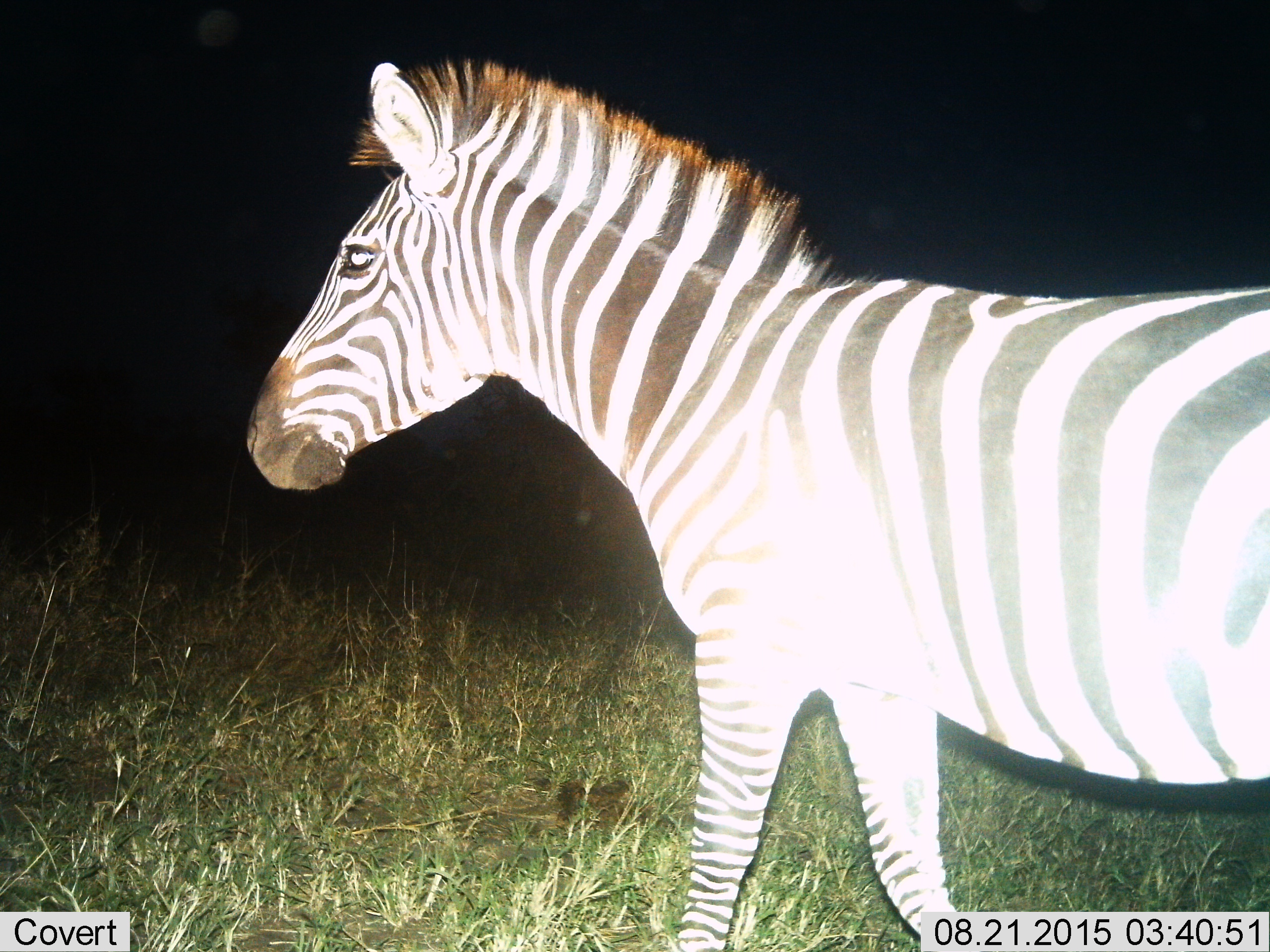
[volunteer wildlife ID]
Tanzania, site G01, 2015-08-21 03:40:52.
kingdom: Animalia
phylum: Chordata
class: Mammalia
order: Perissodactyla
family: Equidae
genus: Equus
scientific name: Equus quagga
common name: plains zebra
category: zebra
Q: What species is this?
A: Zebra (plains zebra) (Equus quagga).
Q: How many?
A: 1.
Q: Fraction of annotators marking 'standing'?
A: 20%.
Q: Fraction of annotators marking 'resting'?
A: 0%.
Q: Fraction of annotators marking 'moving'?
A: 80%.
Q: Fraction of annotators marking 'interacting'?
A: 0%.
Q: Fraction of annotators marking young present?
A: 0%.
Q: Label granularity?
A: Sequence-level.